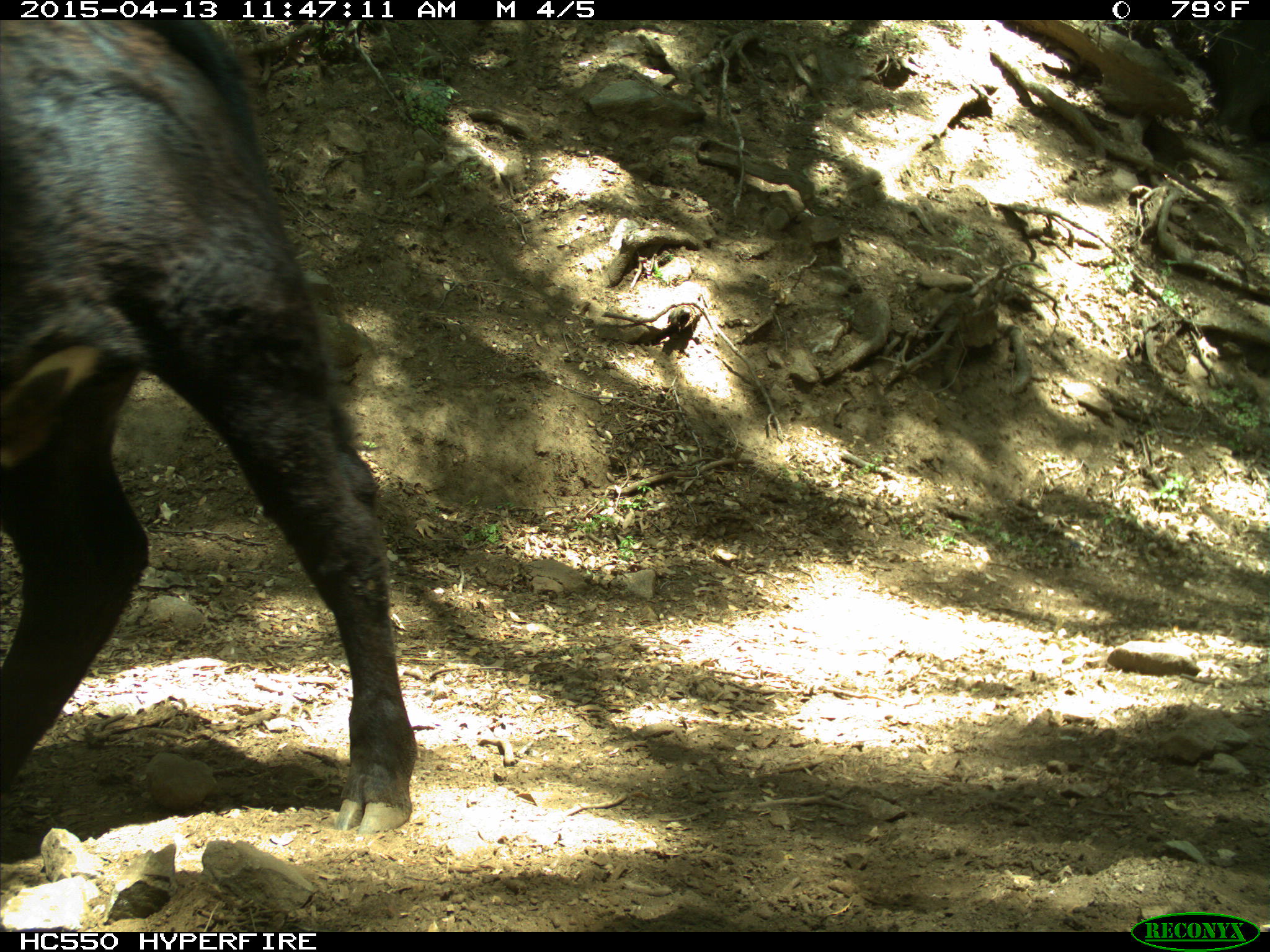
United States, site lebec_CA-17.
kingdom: Animalia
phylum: Chordata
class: Mammalia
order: Artiodactyla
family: Bovidae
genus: Bos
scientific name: Bos taurus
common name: domestic cow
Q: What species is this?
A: Bos taurus (domestic cow).